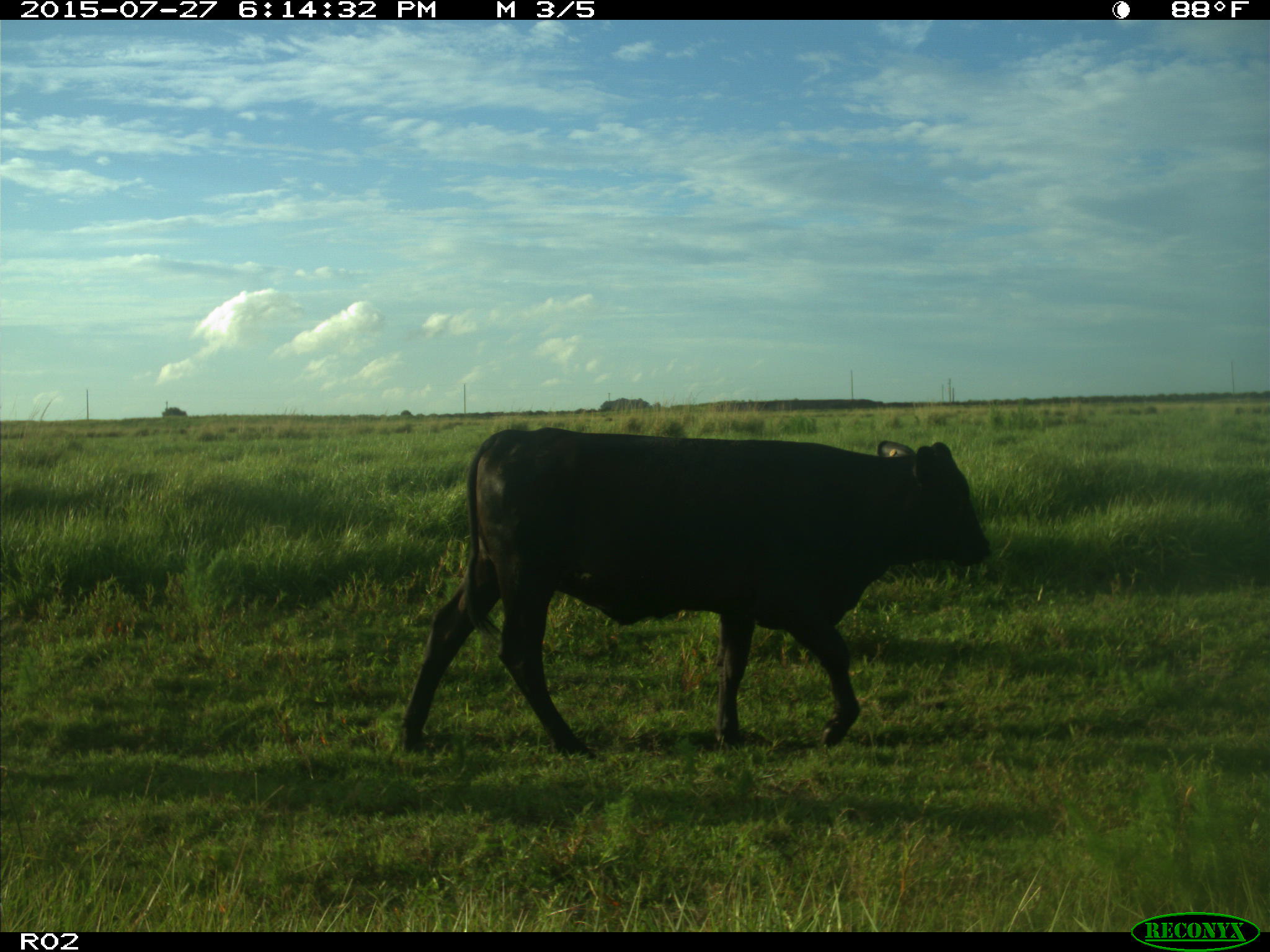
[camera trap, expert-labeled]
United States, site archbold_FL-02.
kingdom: Animalia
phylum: Chordata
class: Mammalia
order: Artiodactyla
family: Bovidae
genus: Bos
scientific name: Bos taurus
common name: domestic cow